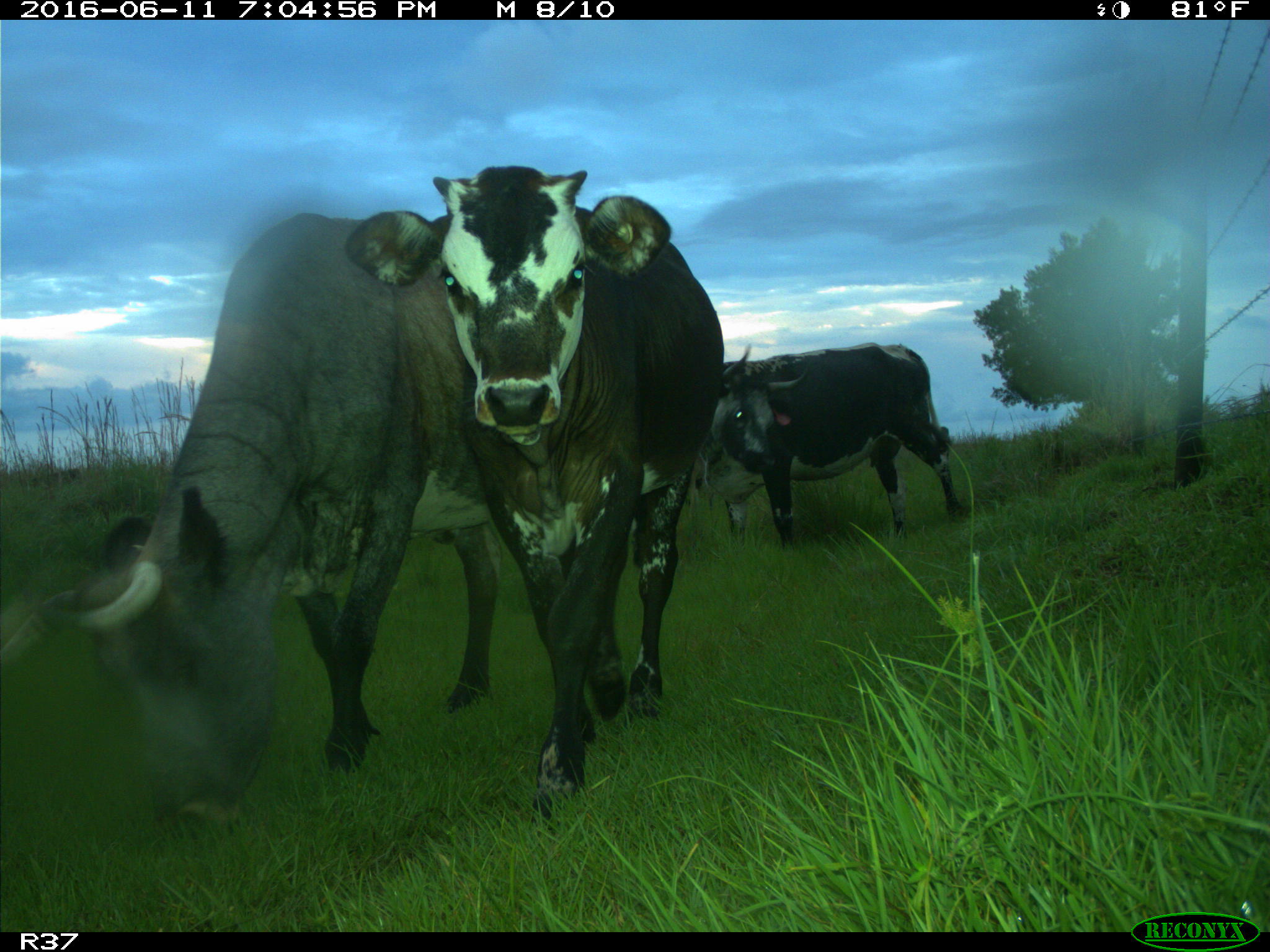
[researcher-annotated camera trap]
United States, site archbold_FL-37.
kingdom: Animalia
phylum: Chordata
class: Mammalia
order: Artiodactyla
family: Bovidae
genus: Bos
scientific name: Bos taurus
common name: domestic cow